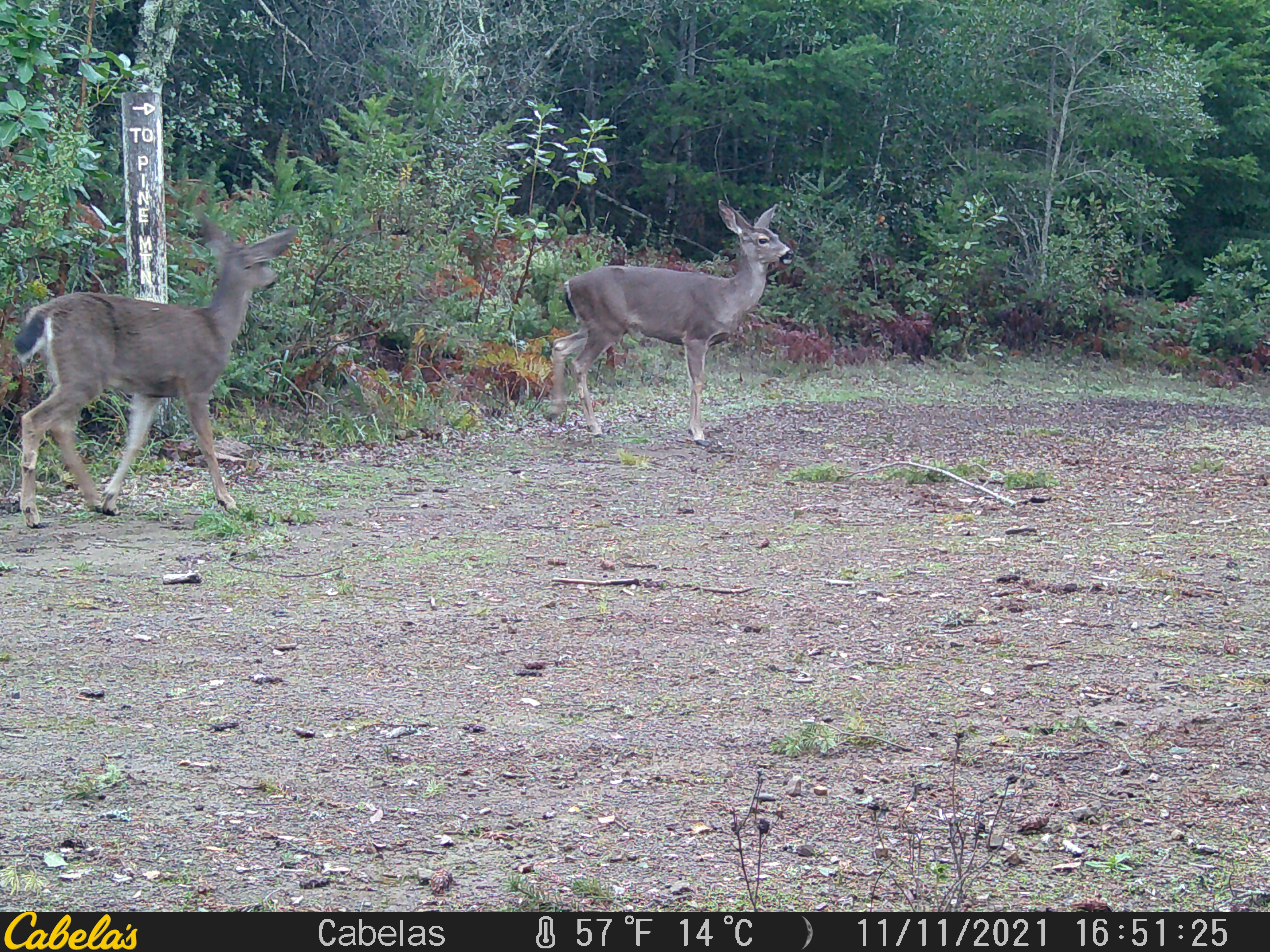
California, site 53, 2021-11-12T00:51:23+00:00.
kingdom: Animalia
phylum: Chordata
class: Mammalia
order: Artiodactyla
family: Cervidae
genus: Odocoileus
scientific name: Odocoileus hemionus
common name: mule deer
Mule deer (Odocoileus hemionus).